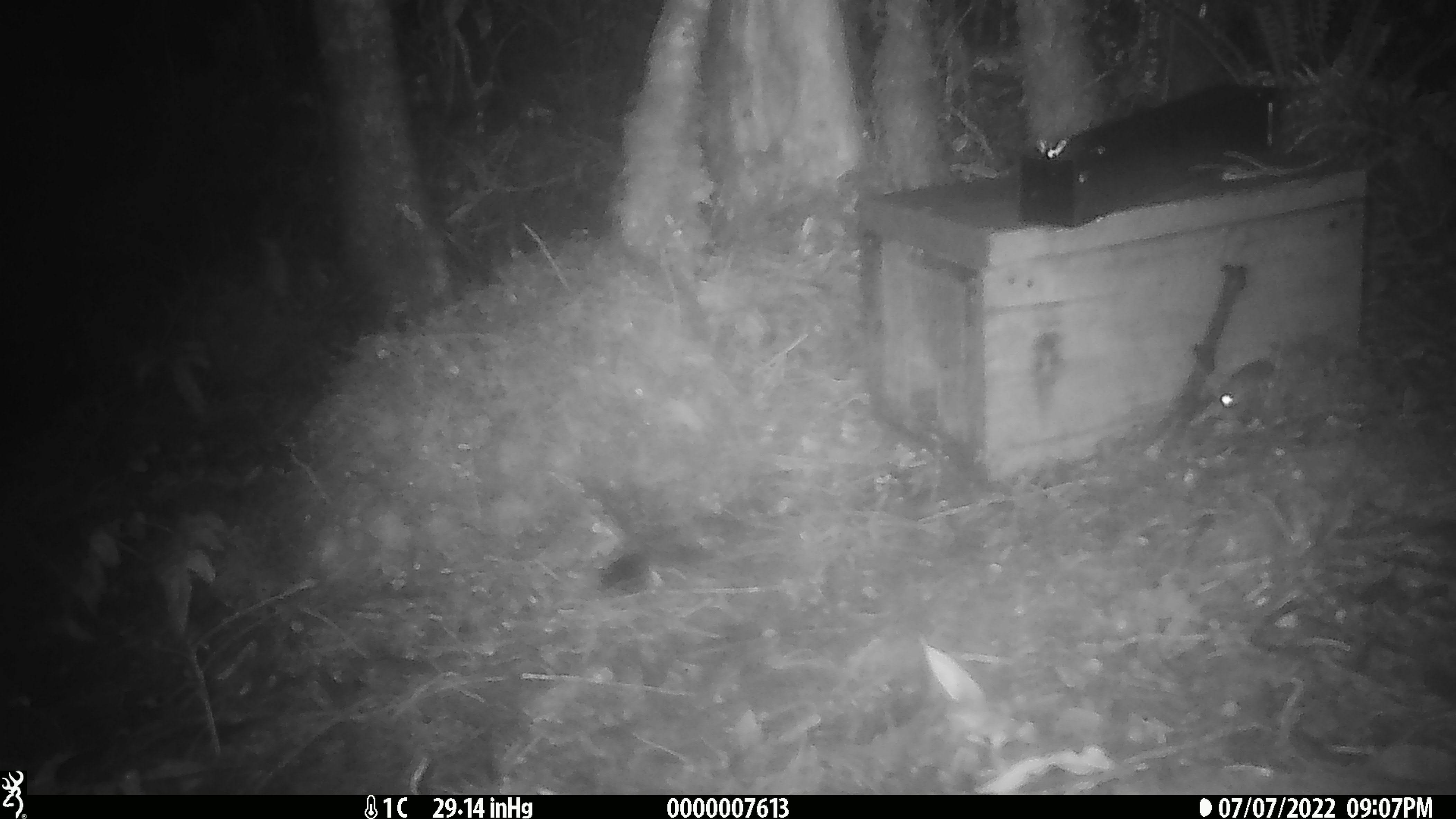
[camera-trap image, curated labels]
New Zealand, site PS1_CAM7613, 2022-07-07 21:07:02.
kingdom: Animalia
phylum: Chordata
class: Mammalia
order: Rodentia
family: Muridae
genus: Mus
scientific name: Mus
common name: mouse